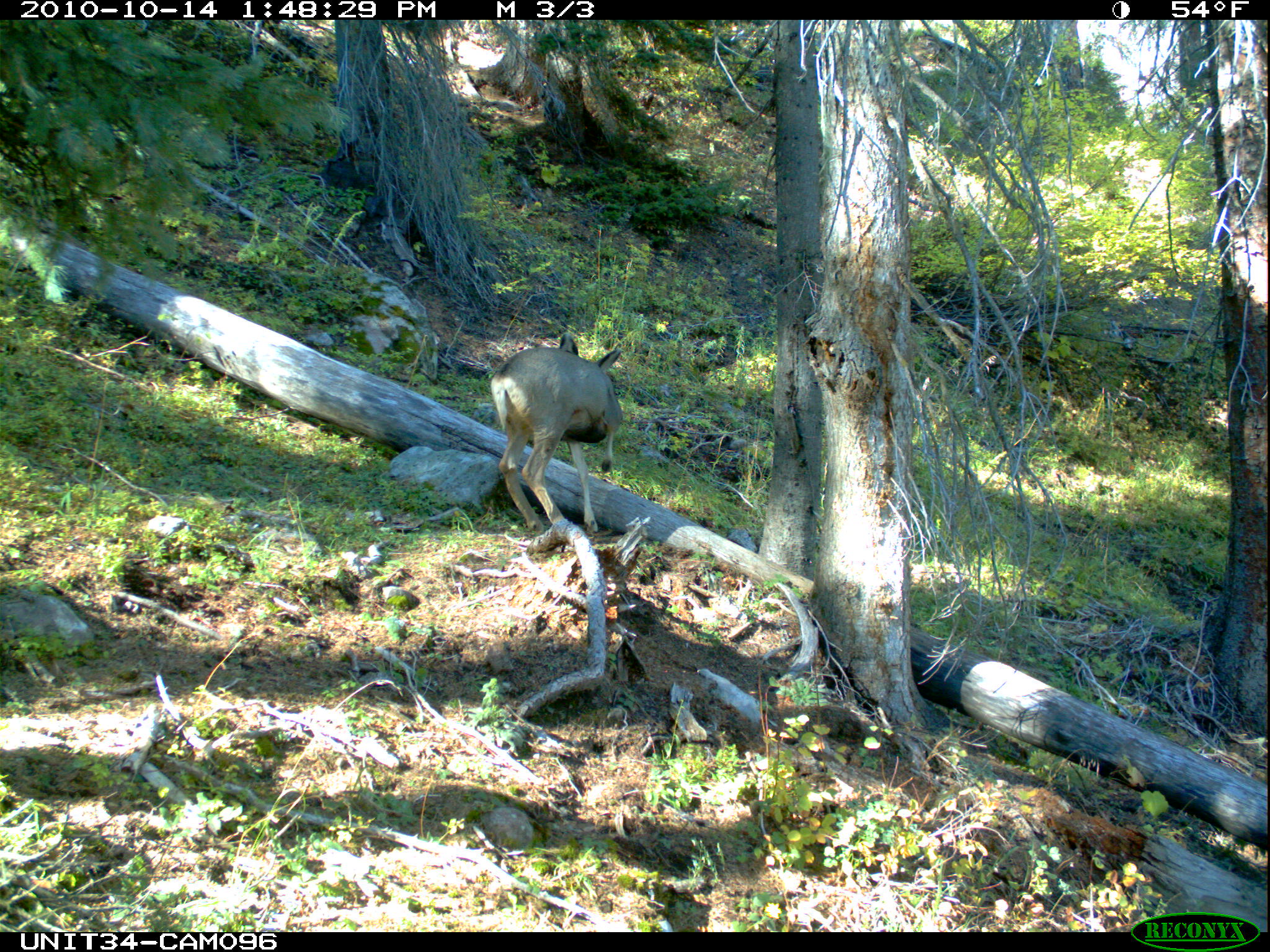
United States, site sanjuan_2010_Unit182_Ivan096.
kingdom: Animalia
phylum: Chordata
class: Mammalia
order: Artiodactyla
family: Cervidae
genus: Odocoileus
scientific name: Odocoileus hemionus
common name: mule deer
Odocoileus hemionus (mule deer).